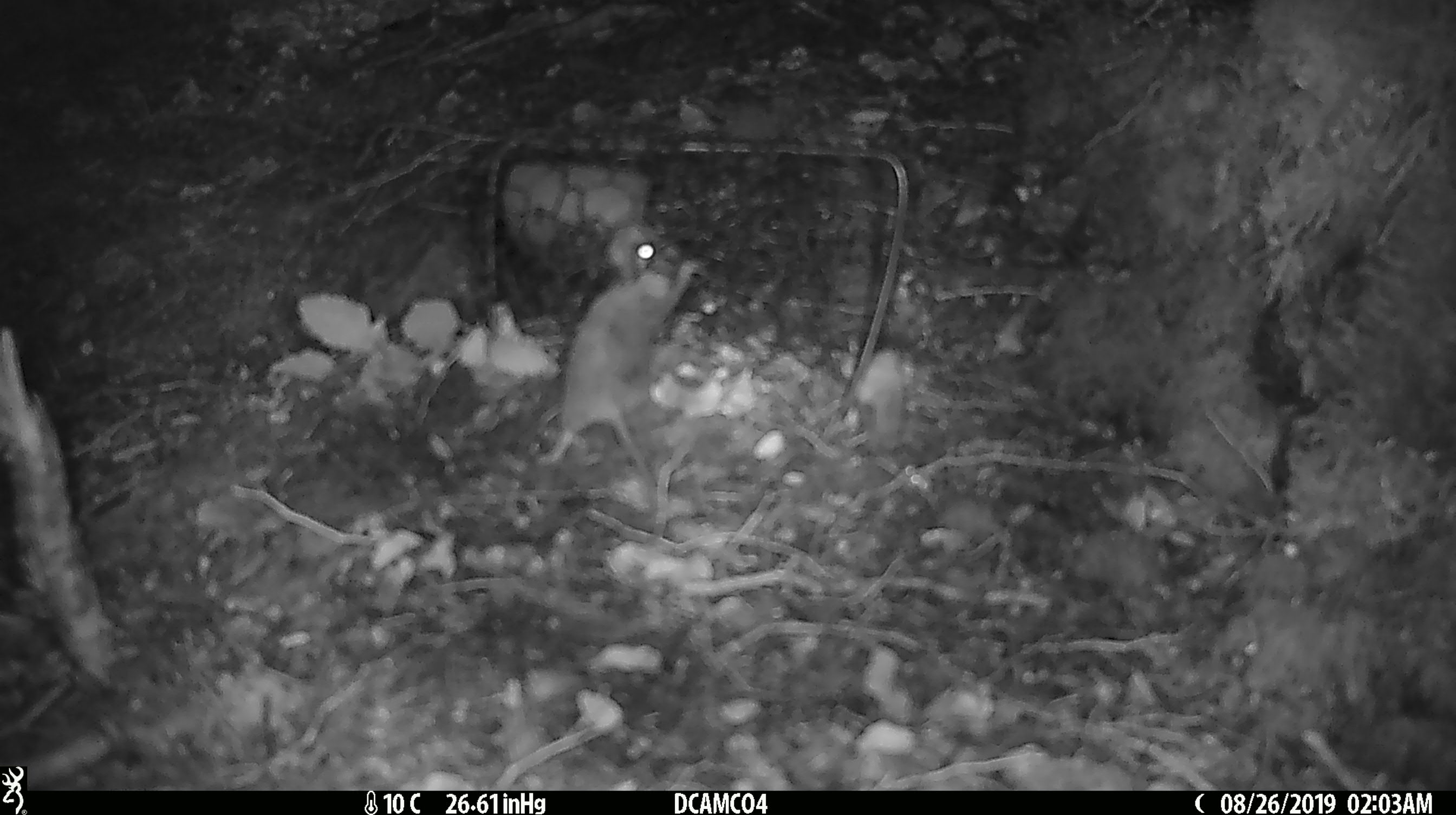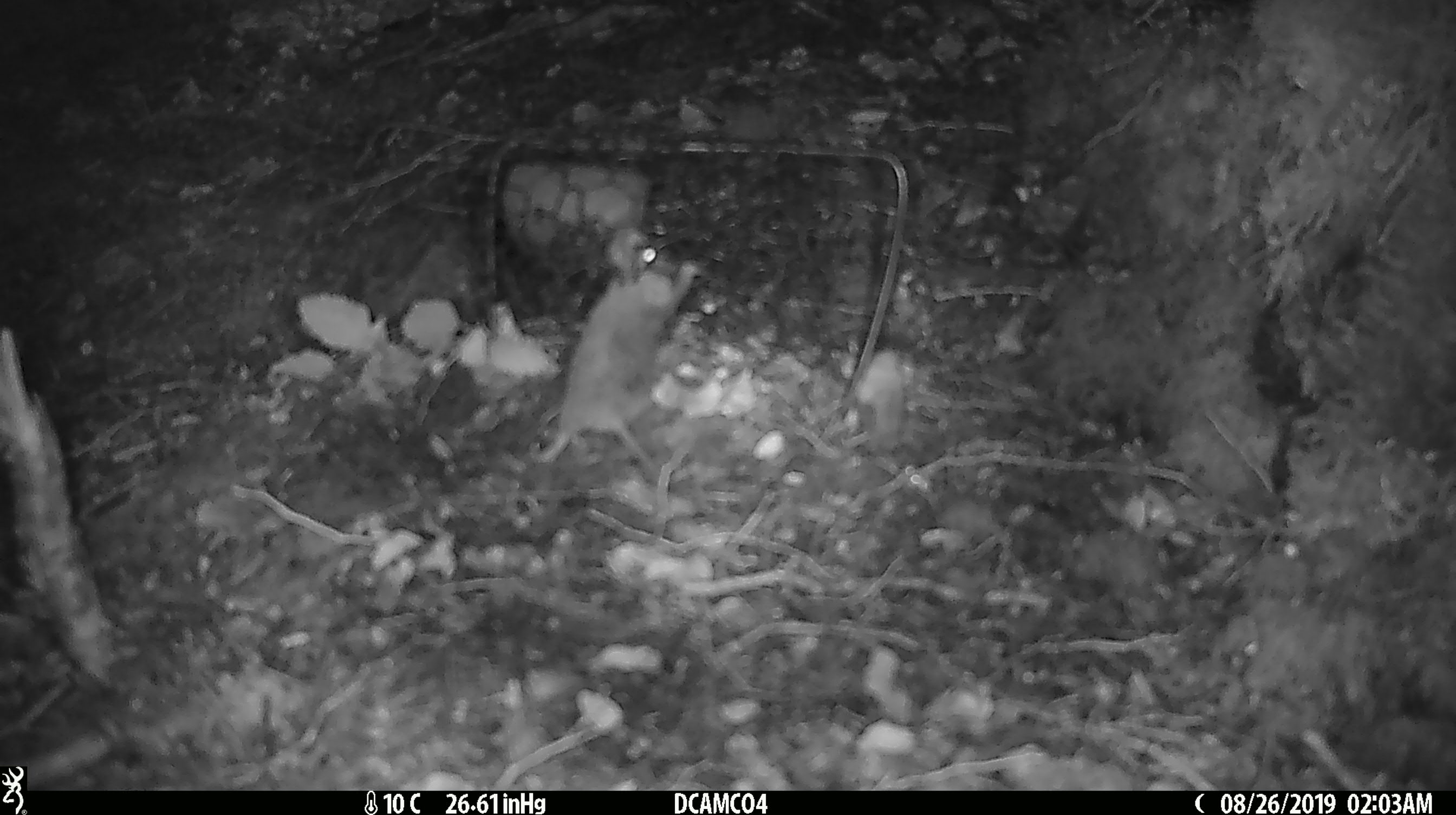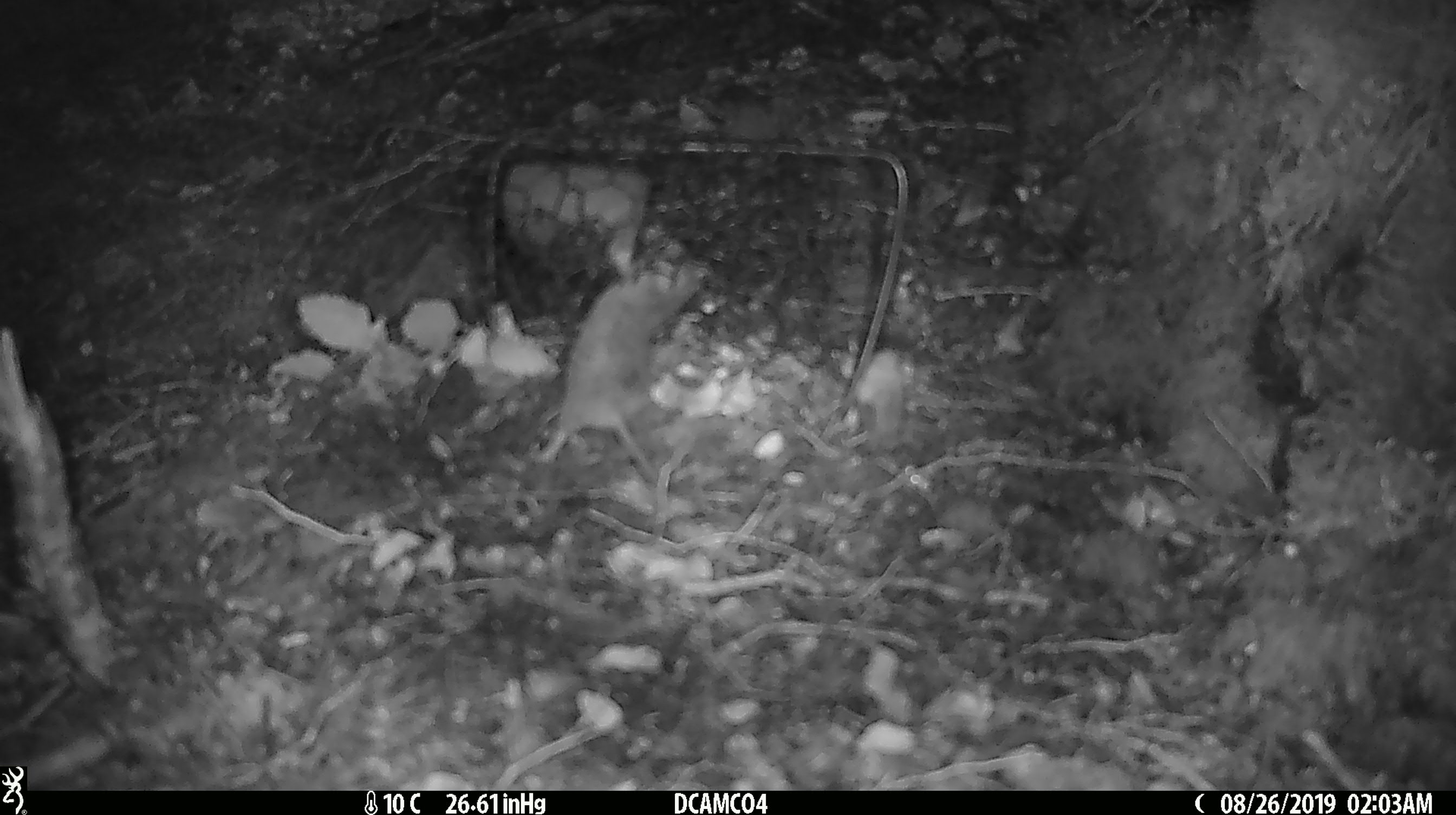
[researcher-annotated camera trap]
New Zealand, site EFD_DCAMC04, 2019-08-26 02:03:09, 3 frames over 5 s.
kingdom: Animalia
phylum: Chordata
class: Mammalia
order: Rodentia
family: Muridae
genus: Mus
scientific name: Mus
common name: mouse